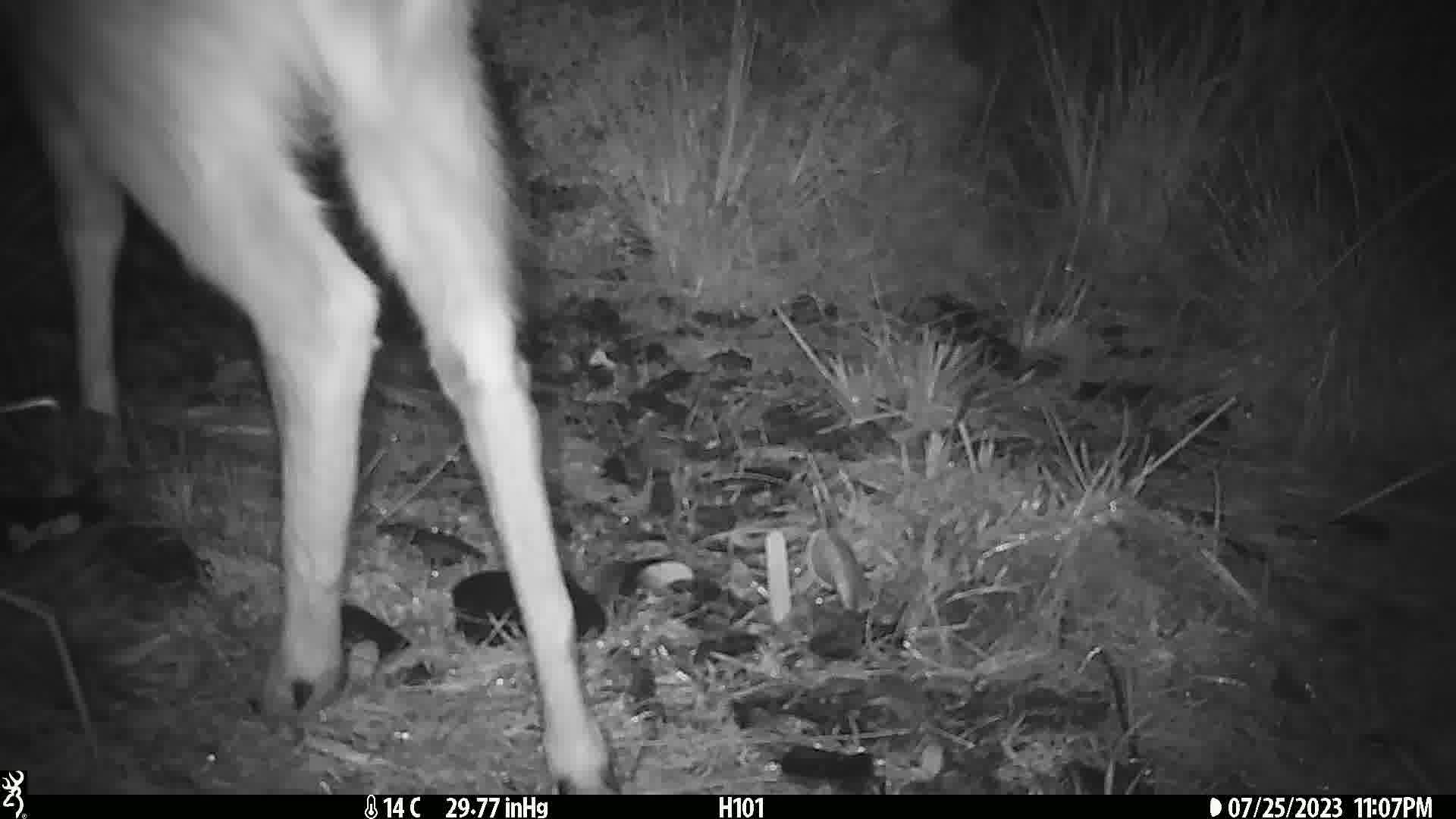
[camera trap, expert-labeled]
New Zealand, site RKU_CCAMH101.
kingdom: Animalia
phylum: Chordata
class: Mammalia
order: Artiodactyla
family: Cervidae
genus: Odocoileus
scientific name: Odocoileus virginianus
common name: white-tailed deer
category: white tailed deer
White tailed deer (white-tailed deer) (Odocoileus virginianus).